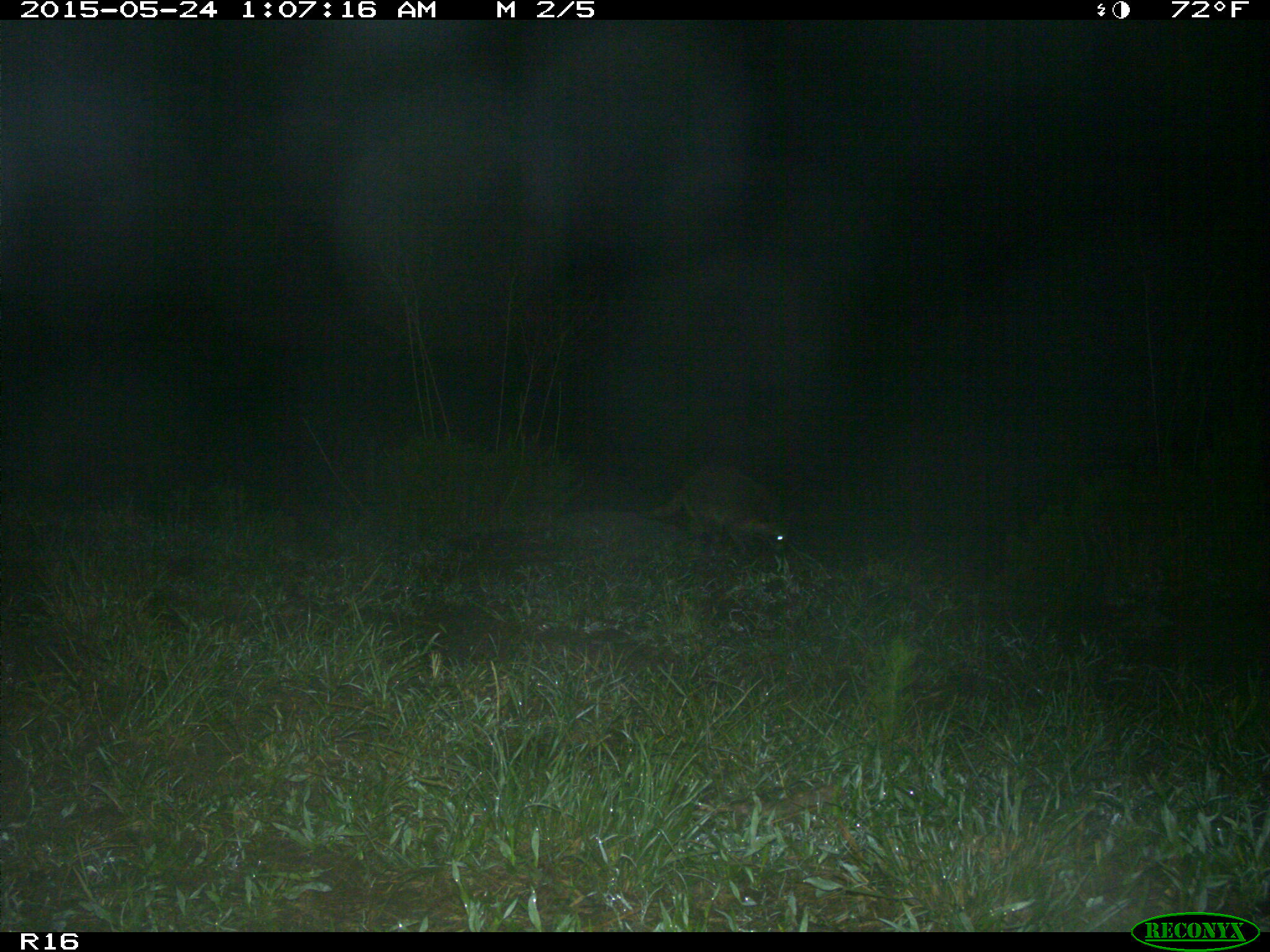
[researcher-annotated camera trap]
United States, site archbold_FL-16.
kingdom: Animalia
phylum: Chordata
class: Mammalia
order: Carnivora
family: Procyonidae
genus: Procyon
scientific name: Procyon lotor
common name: common raccoon